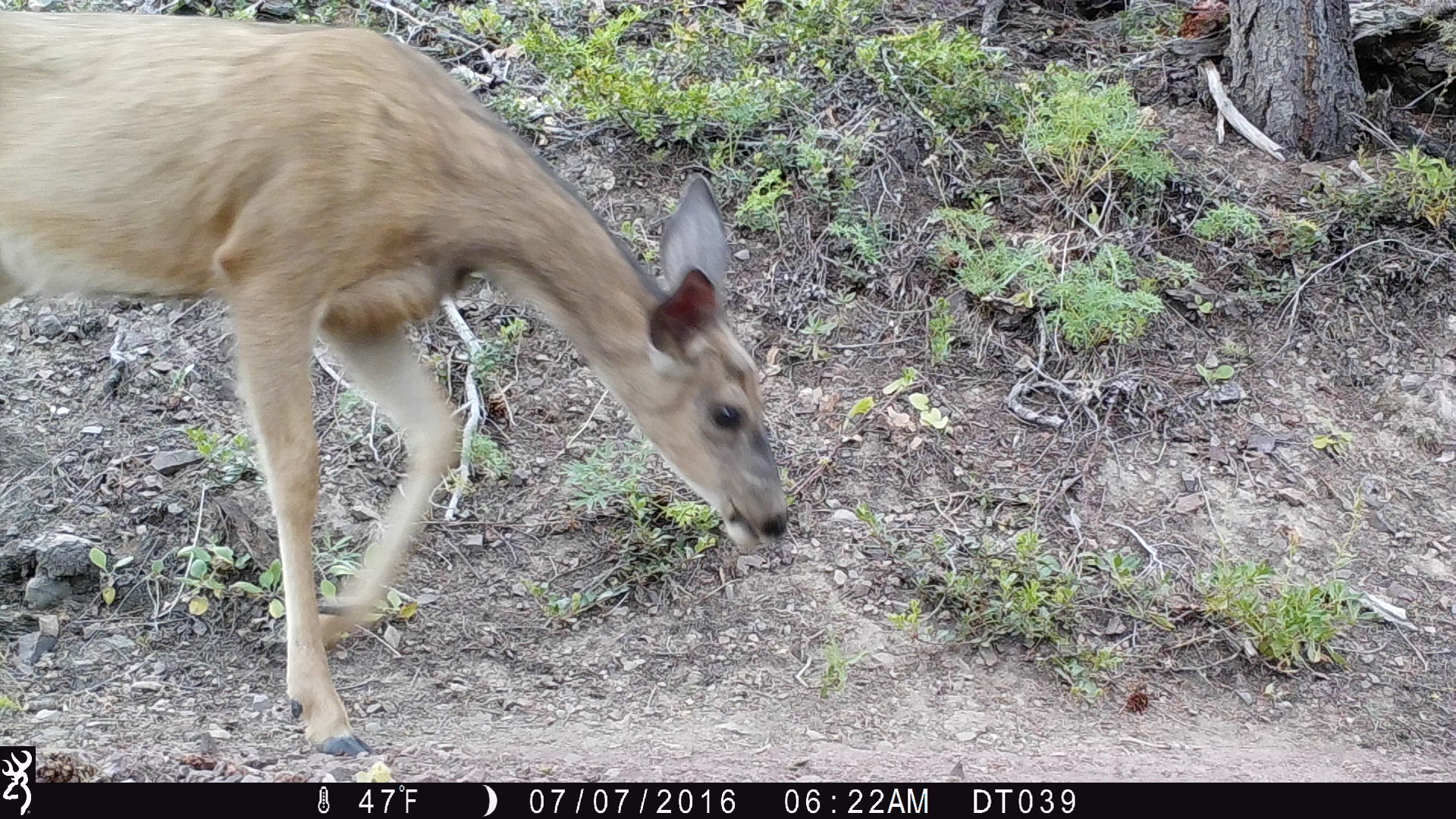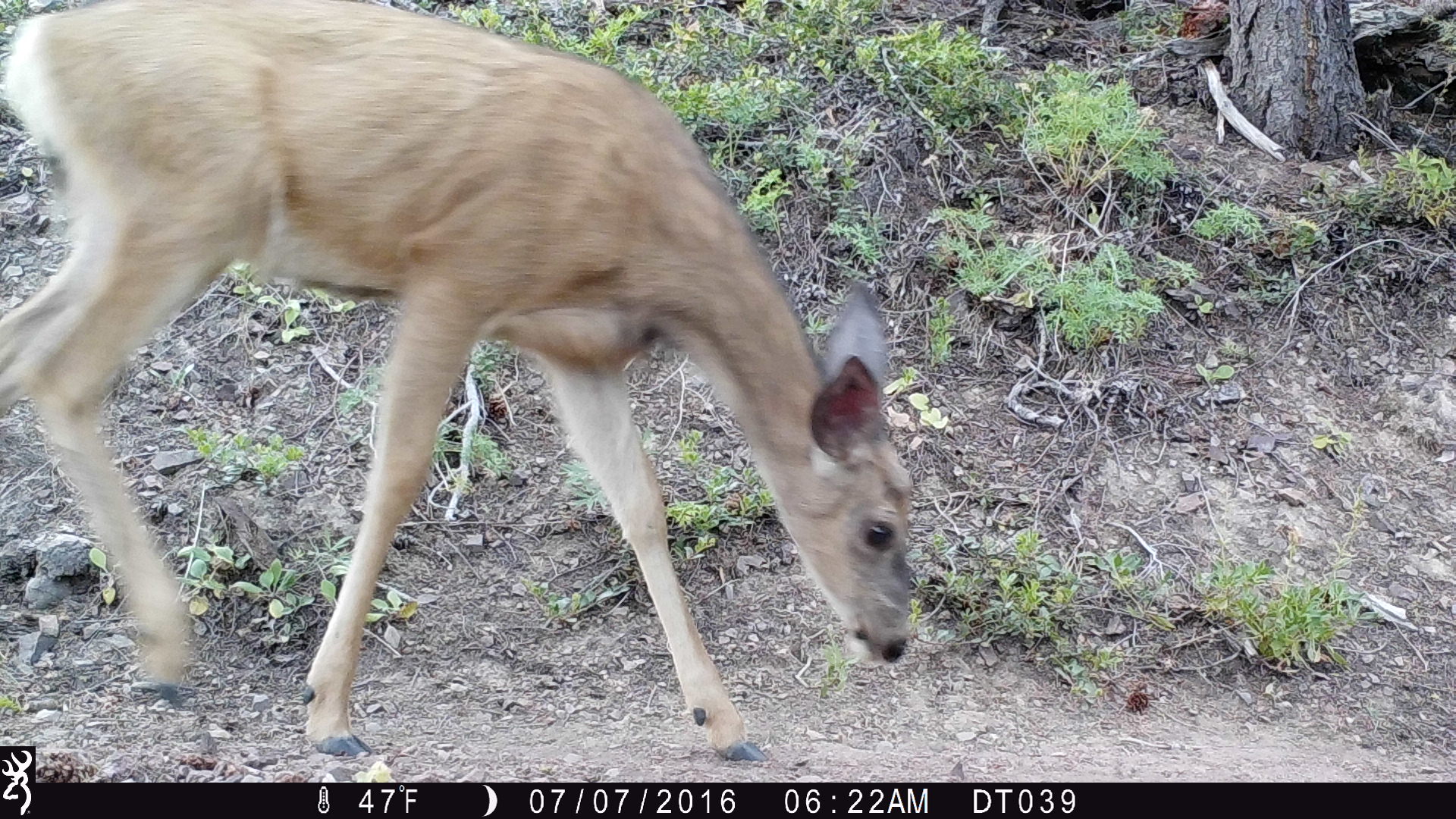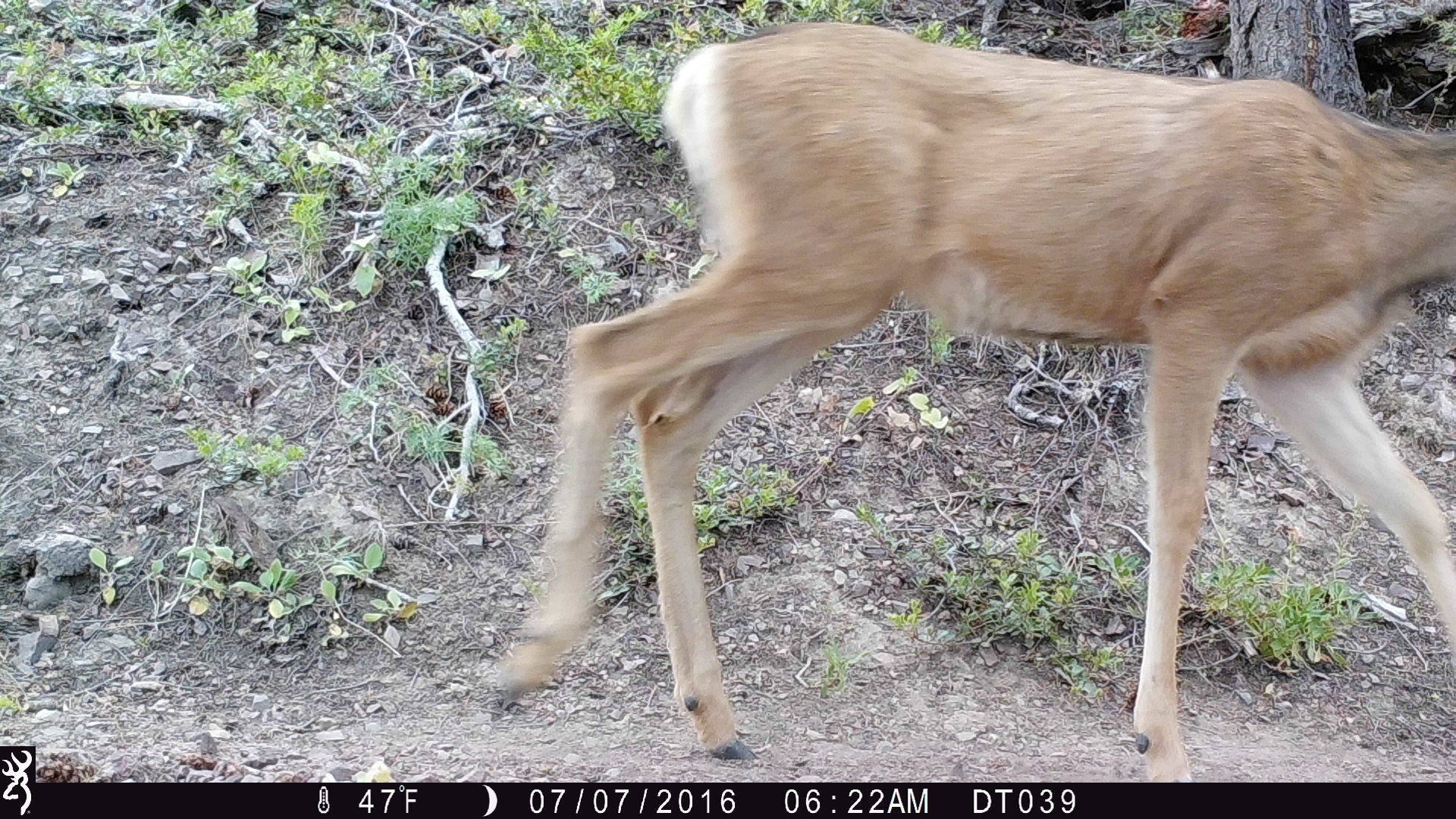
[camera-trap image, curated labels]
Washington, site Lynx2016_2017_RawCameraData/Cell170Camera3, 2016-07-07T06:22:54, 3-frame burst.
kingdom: Animalia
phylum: Chordata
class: Mammalia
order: Artiodactyla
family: Cervidae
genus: Odocoileus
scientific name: Odocoileus hemionus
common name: mule deer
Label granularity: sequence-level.